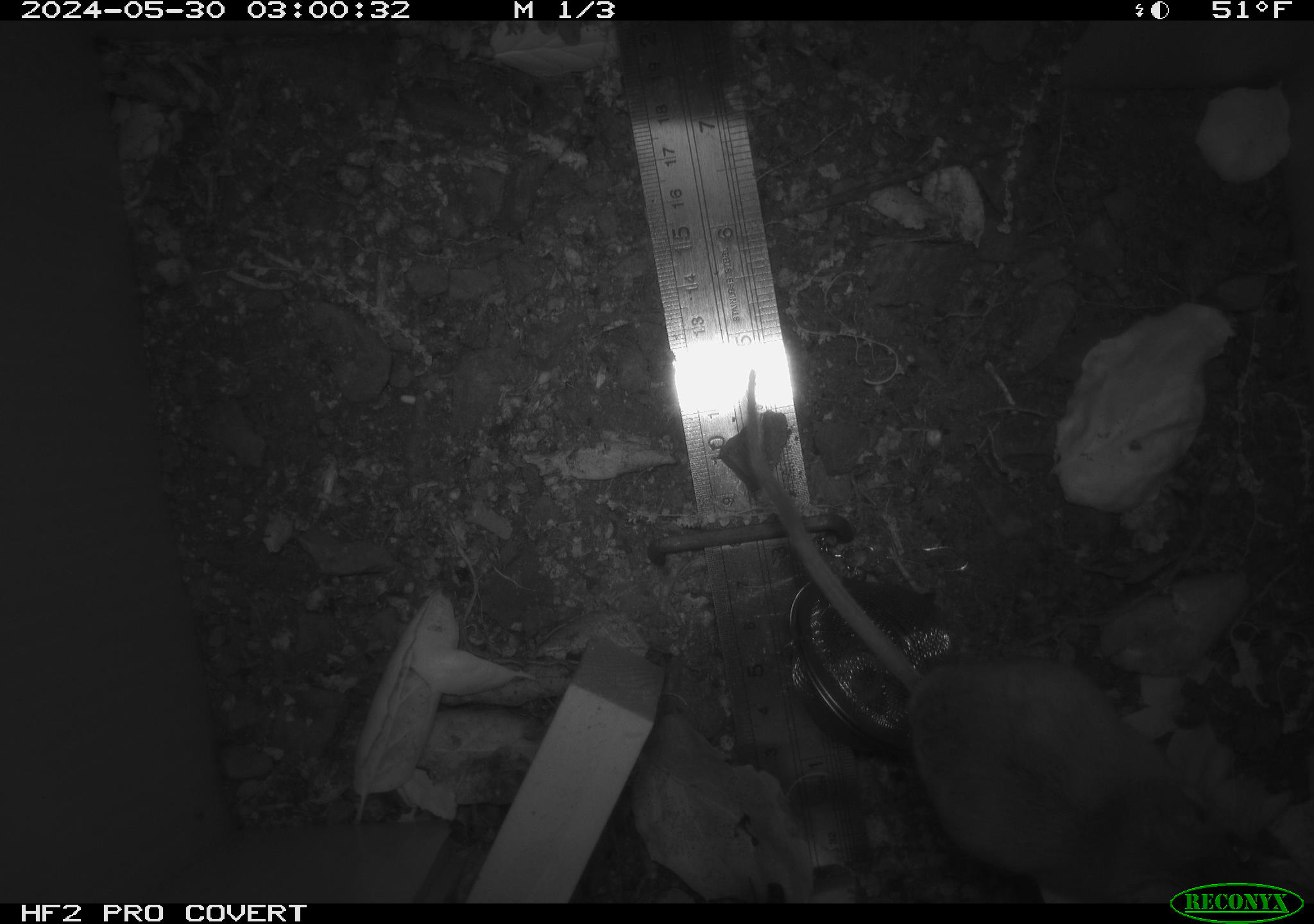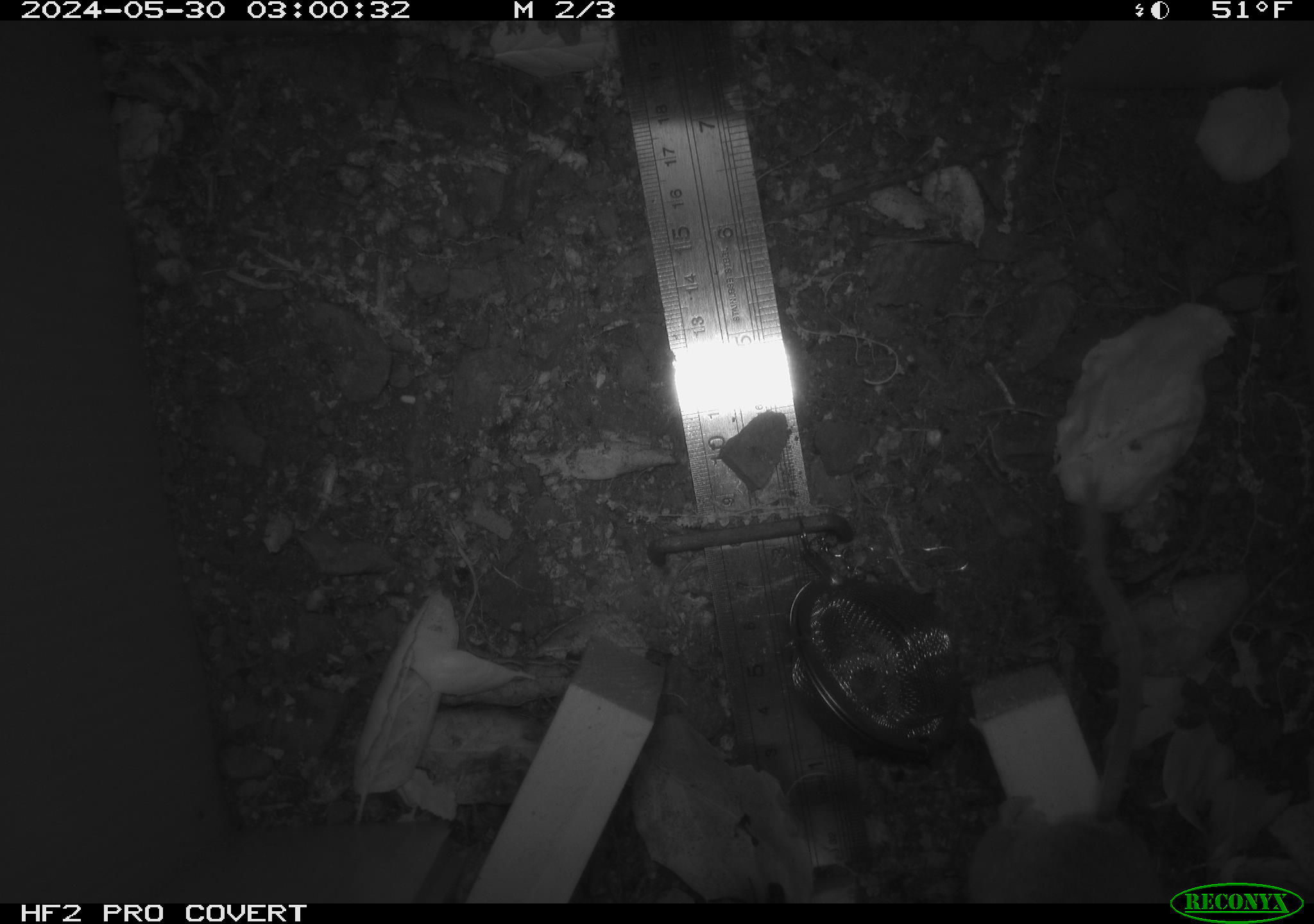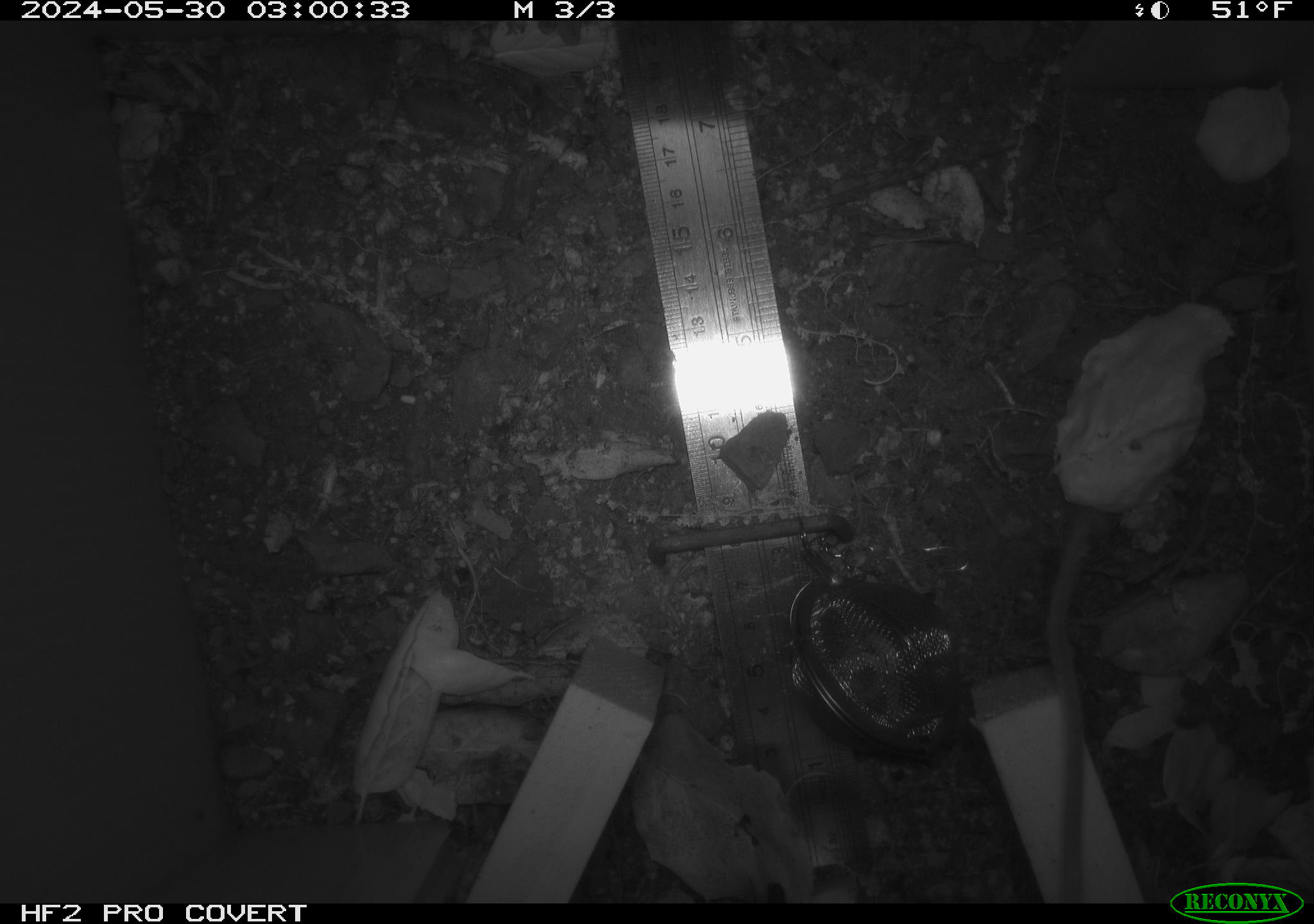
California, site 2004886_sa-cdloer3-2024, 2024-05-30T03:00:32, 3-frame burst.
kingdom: Animalia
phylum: Chordata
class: Mammalia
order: Rodentia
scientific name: Rodentia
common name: rodent